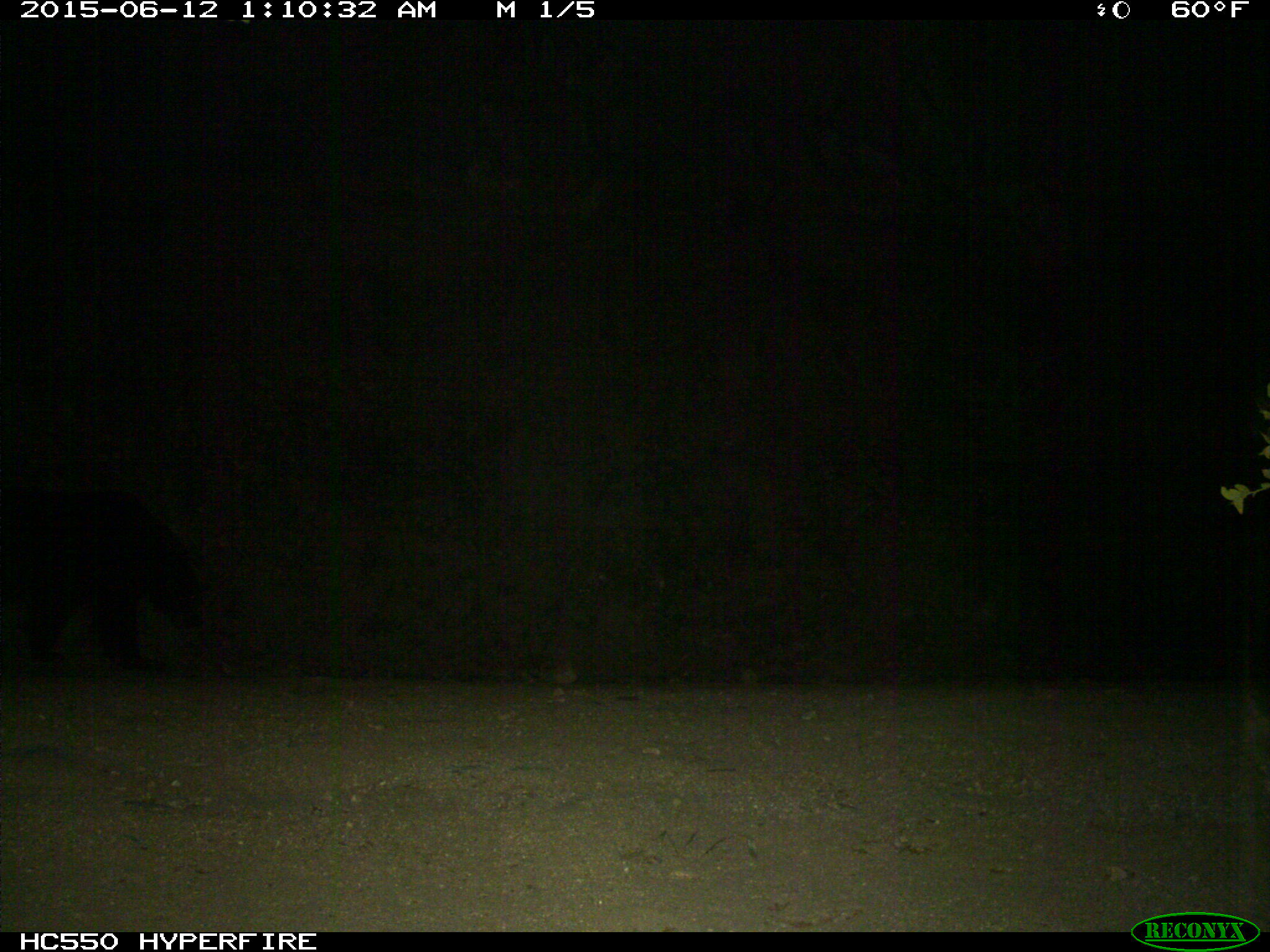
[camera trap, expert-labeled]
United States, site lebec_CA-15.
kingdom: Animalia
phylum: Chordata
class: Mammalia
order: Carnivora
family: Ursidae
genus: Ursus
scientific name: Ursus americanus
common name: american black bear